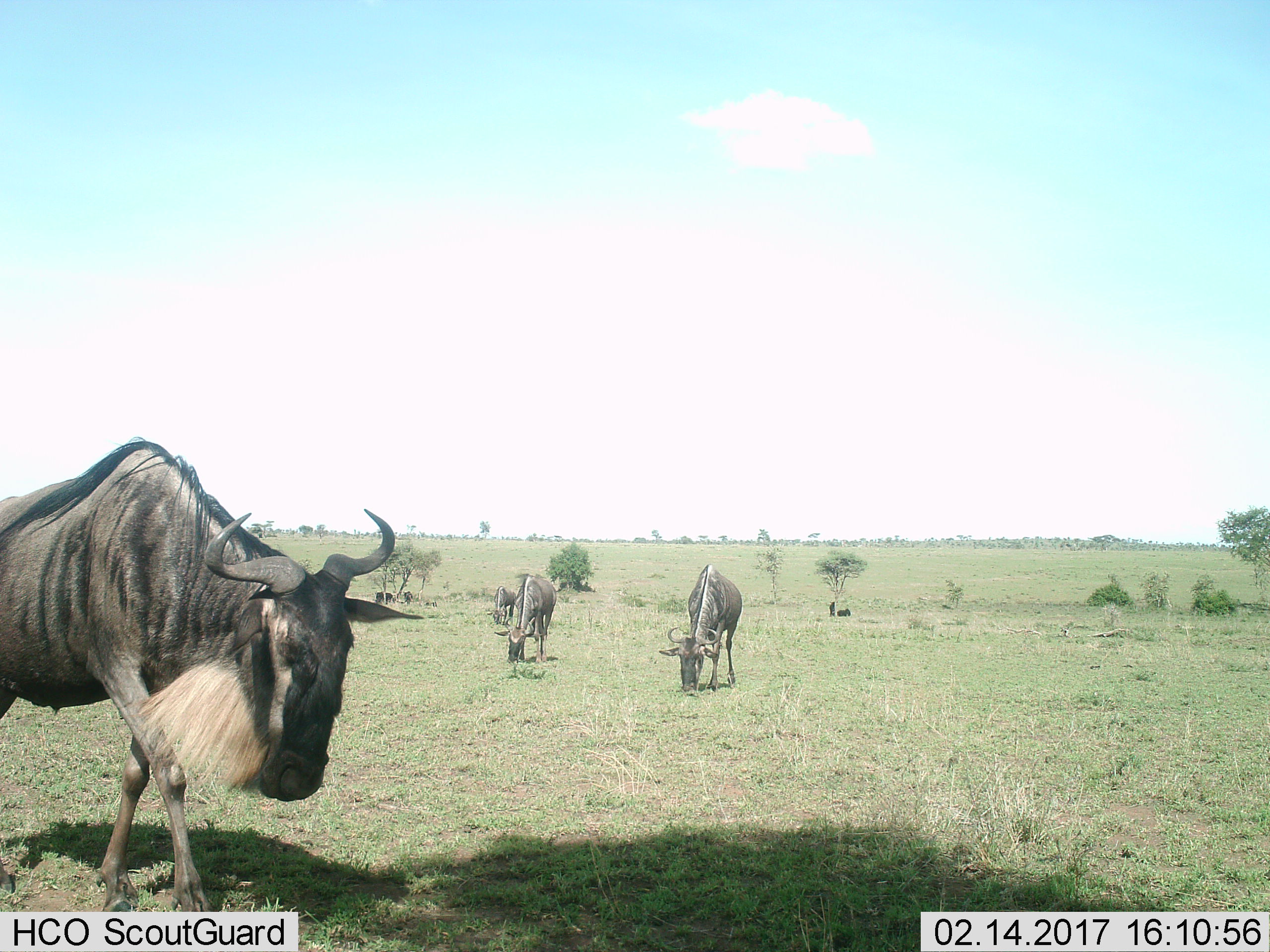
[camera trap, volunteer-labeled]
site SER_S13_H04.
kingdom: Animalia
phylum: Chordata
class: Mammalia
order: Artiodactyla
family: Bovidae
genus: Connochaetes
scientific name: Connochaetes taurinus taurinus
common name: blue wildebeest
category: wildebeestblue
Wildebeestblue (blue wildebeest) (Connochaetes taurinus taurinus), count 6. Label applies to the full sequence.